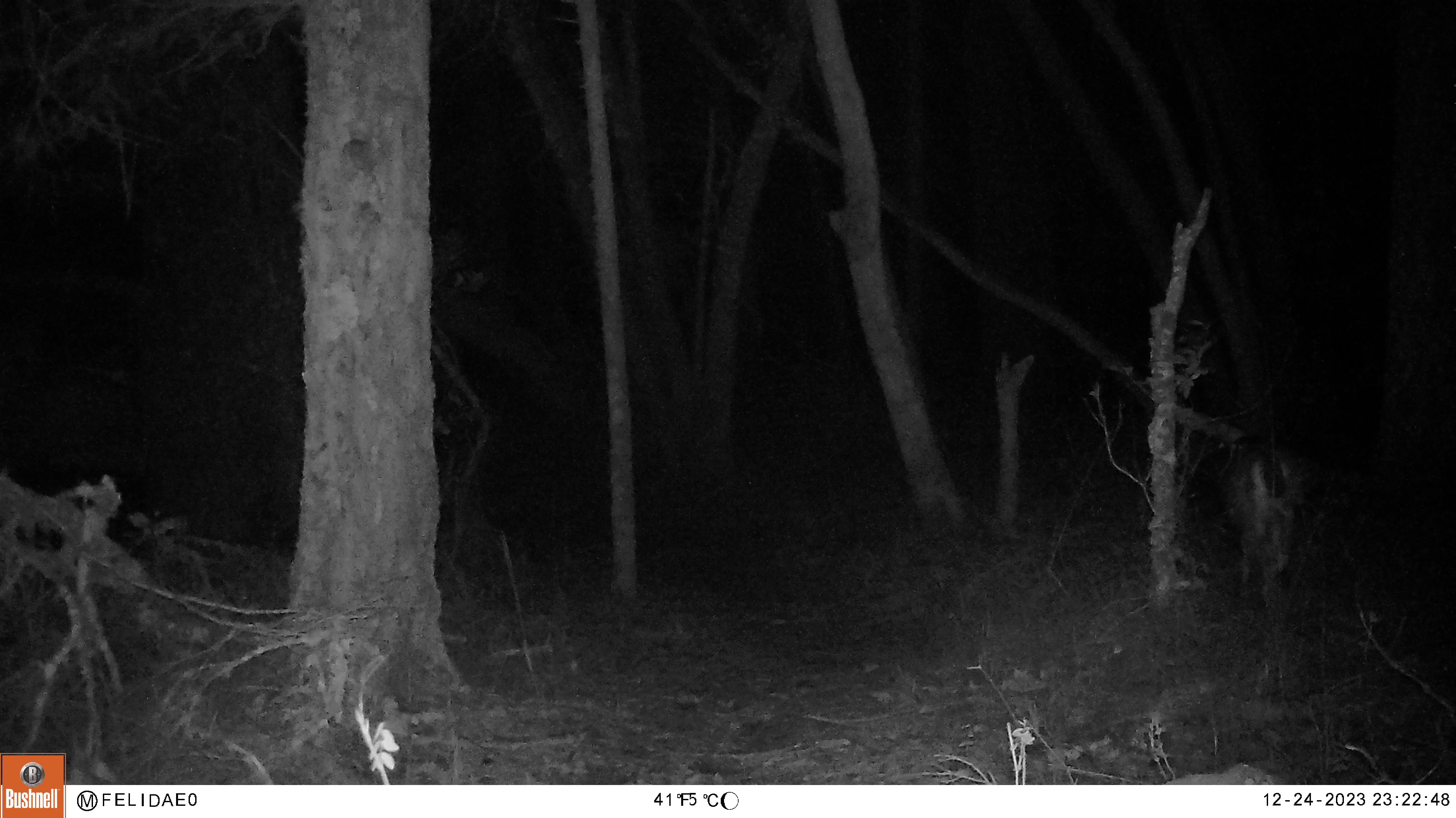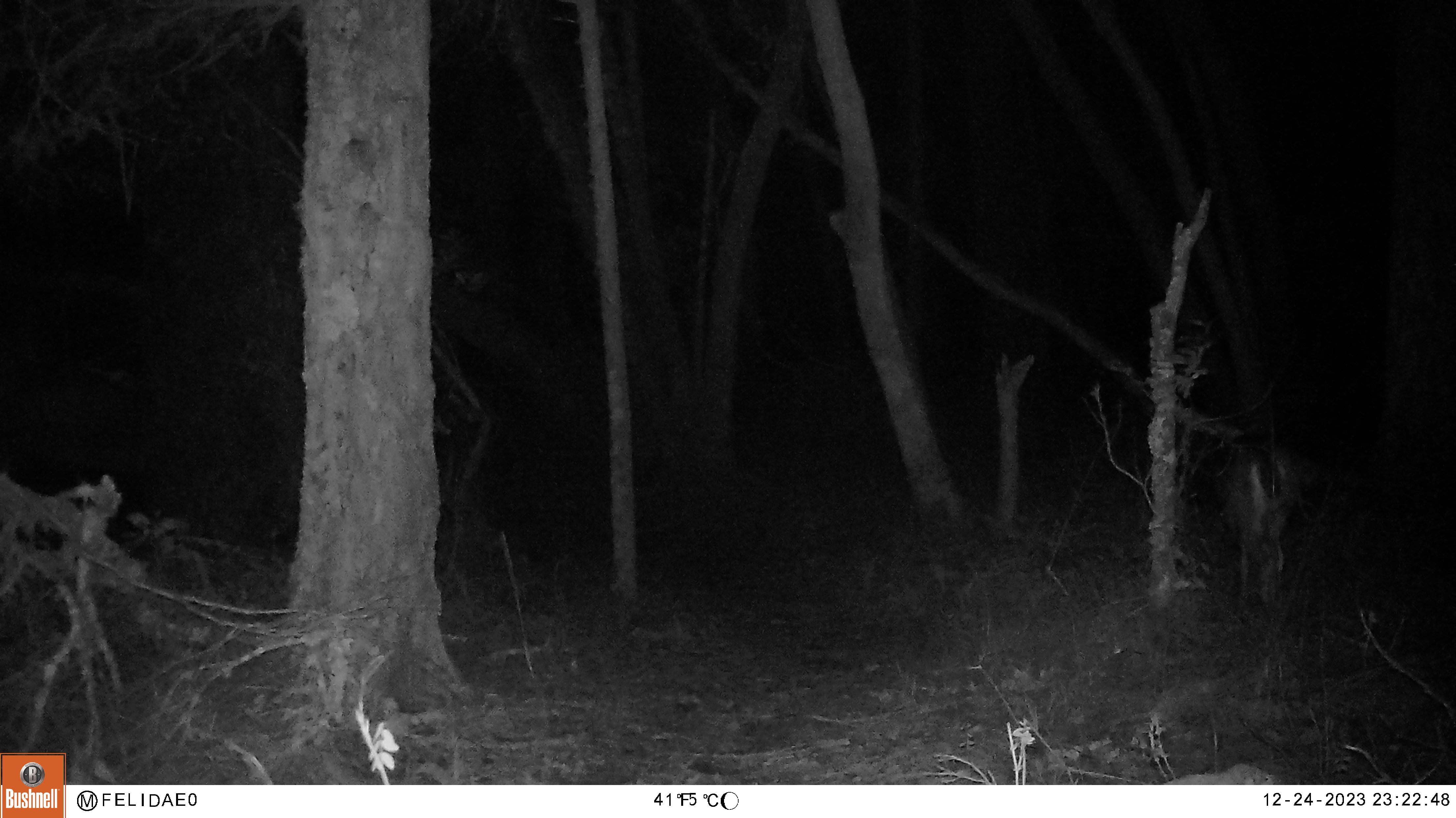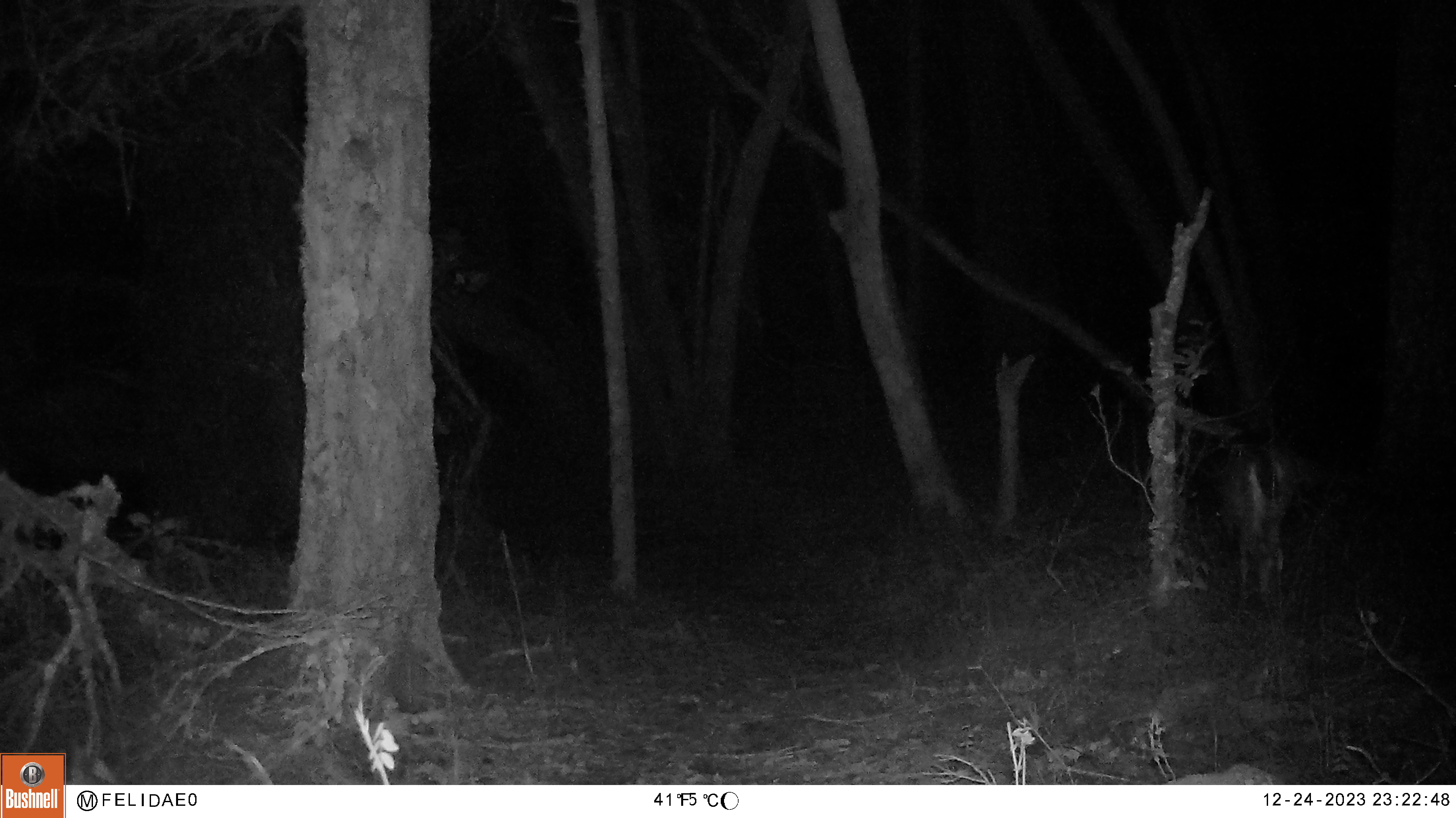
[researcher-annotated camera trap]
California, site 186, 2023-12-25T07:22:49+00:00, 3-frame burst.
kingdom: Animalia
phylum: Chordata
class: Mammalia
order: Artiodactyla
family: Cervidae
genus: Odocoileus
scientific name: Odocoileus hemionus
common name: mule deer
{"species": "mule deer (Odocoileus hemionus)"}